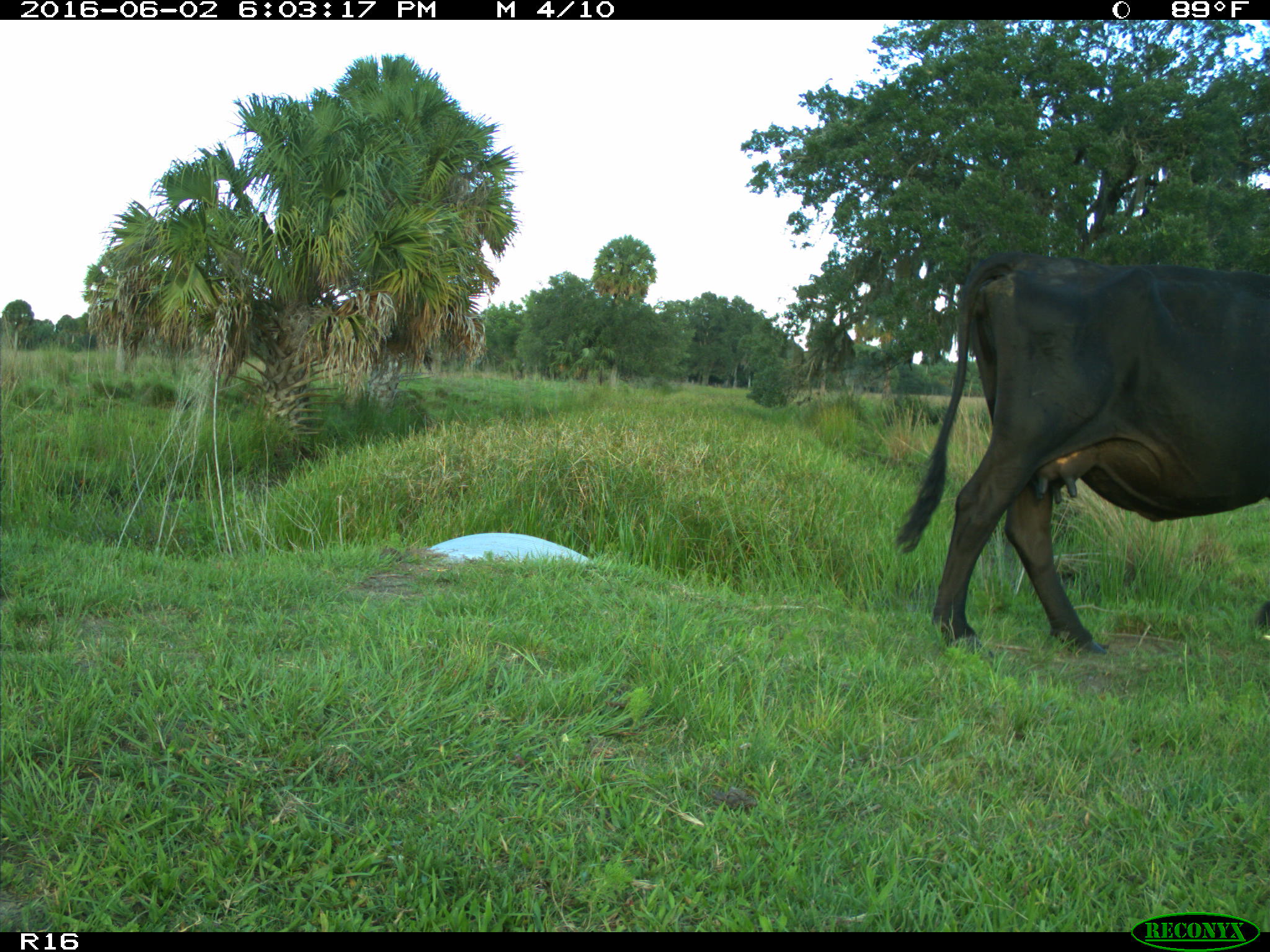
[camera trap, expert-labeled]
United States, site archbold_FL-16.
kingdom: Animalia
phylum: Chordata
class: Mammalia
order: Artiodactyla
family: Bovidae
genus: Bos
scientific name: Bos taurus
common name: domestic cow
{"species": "Bos taurus (domestic cow)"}